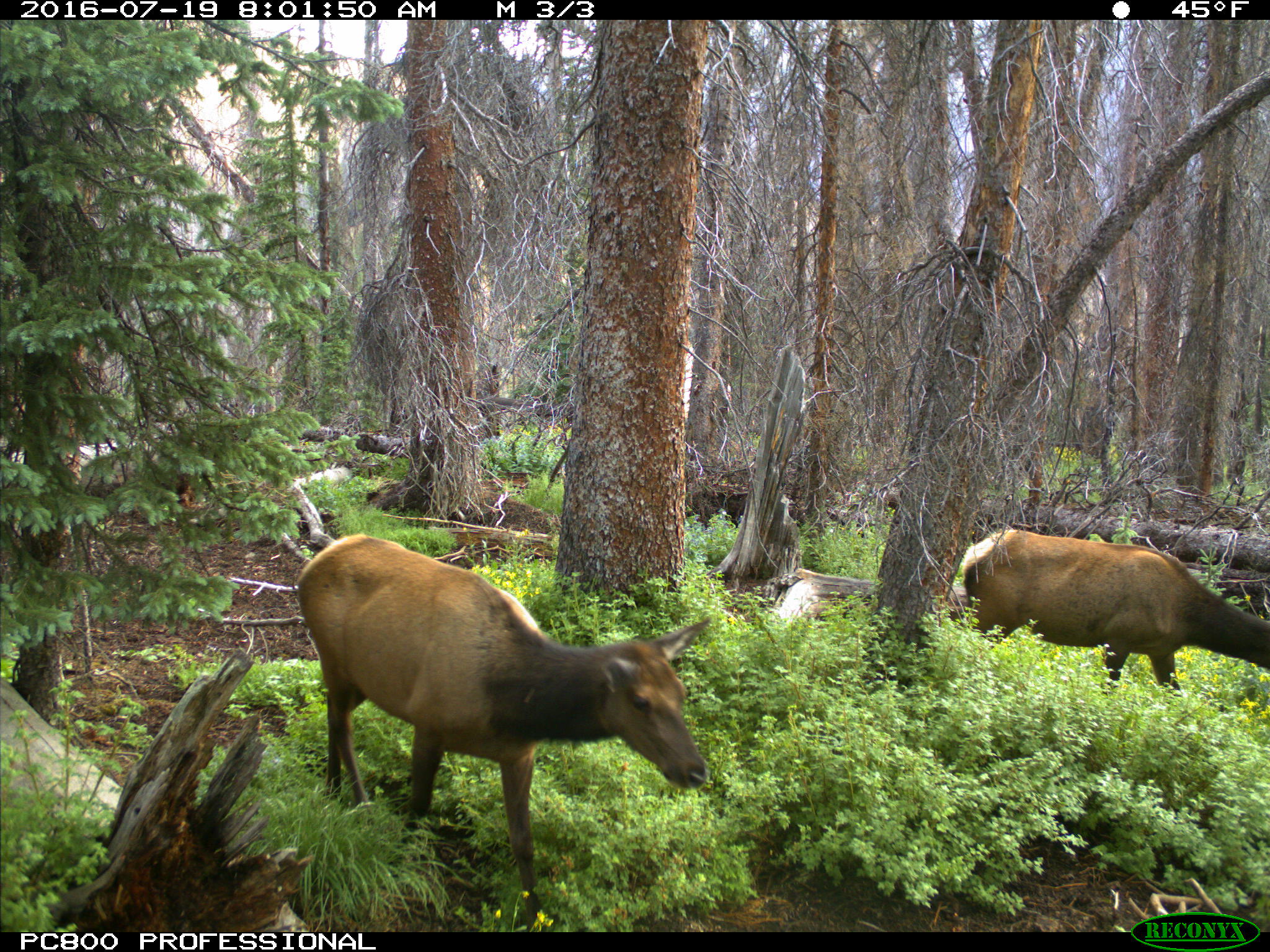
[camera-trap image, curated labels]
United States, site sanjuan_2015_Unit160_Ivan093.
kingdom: Animalia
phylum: Chordata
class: Mammalia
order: Artiodactyla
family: Cervidae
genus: Cervus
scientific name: Cervus elaphus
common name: red deer